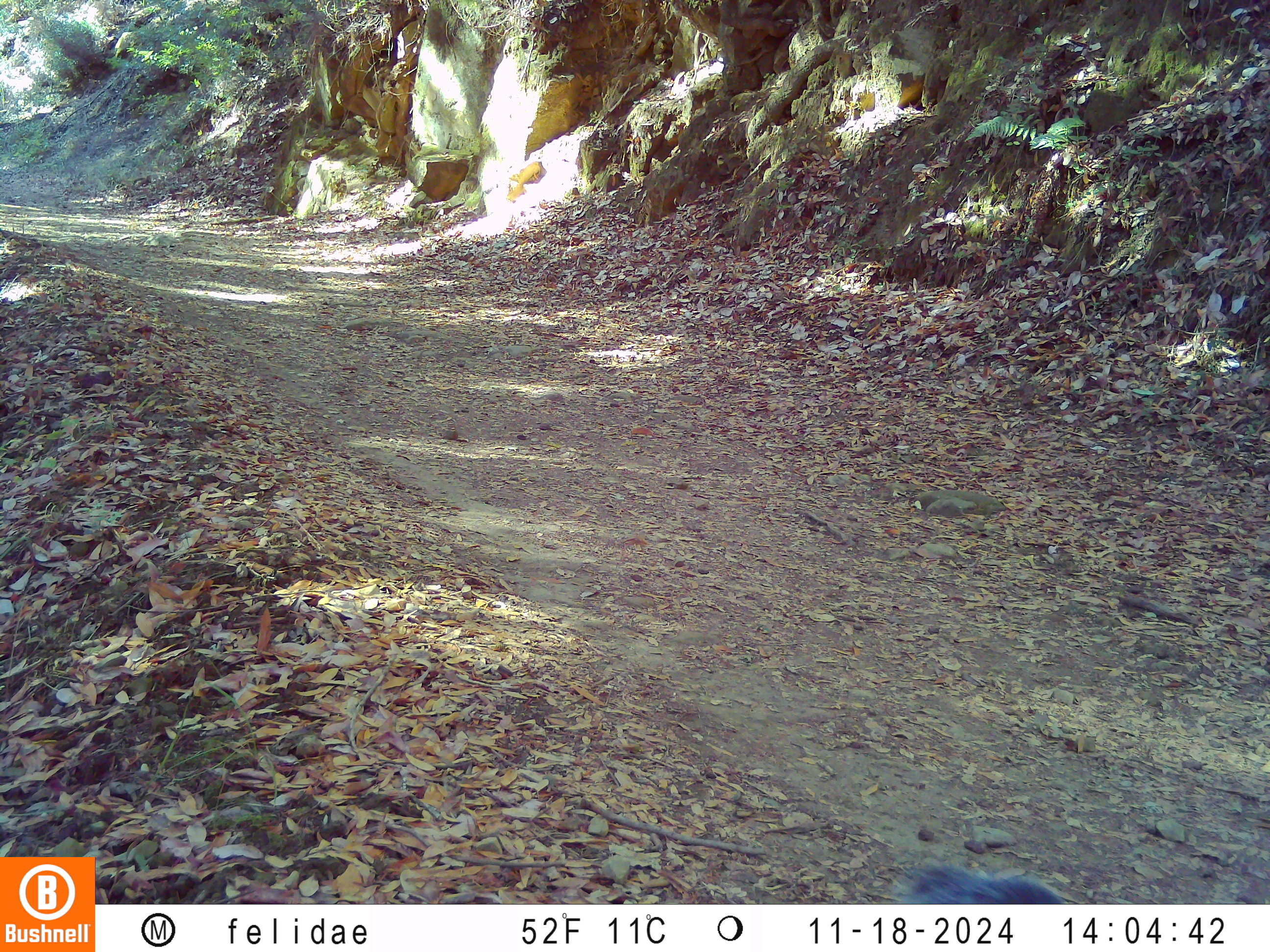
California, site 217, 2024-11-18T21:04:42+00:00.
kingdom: Animalia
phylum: Chordata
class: Mammalia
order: Rodentia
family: Sciuridae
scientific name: Sciuridae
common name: squirrel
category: unknown squirrel